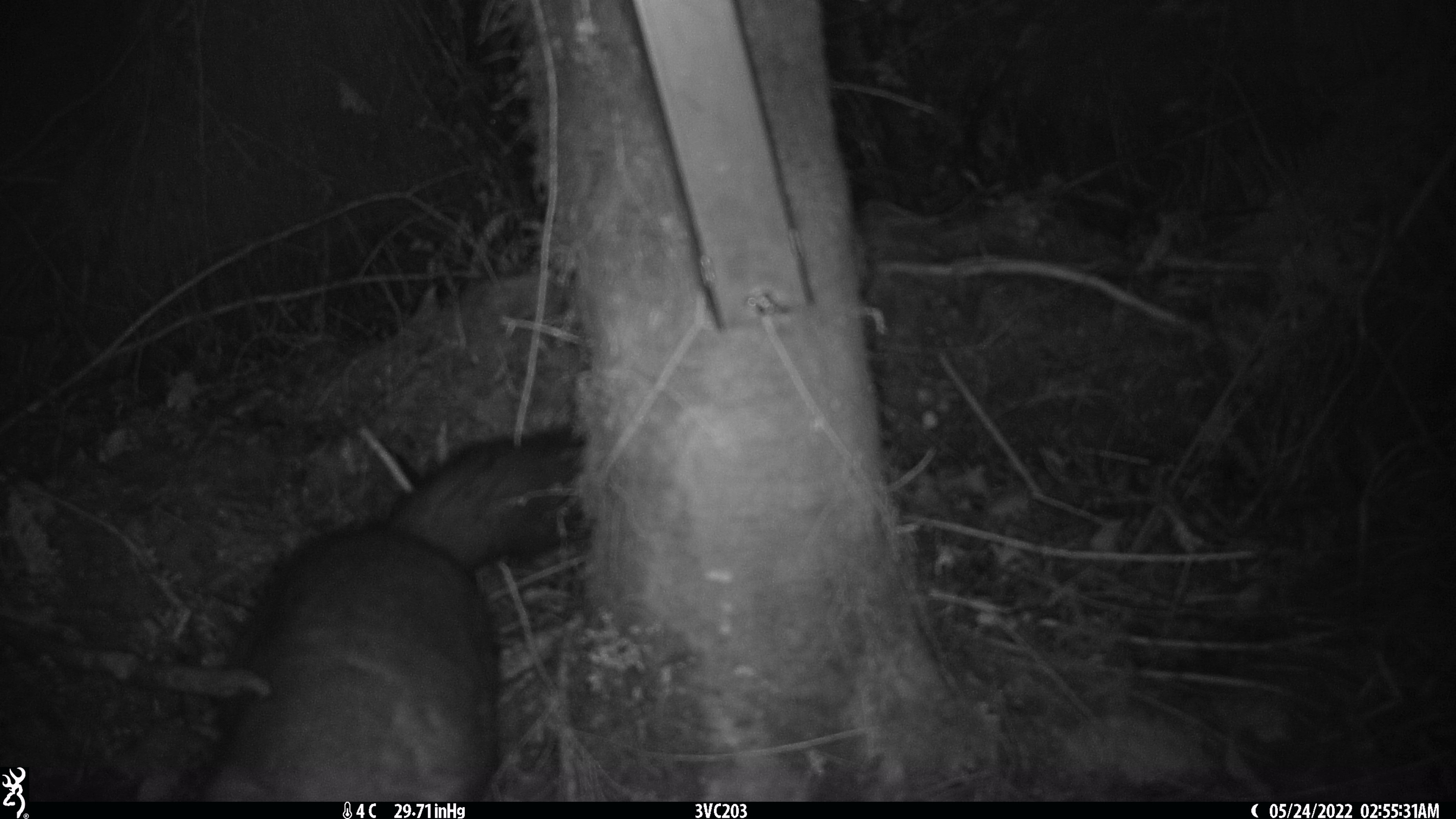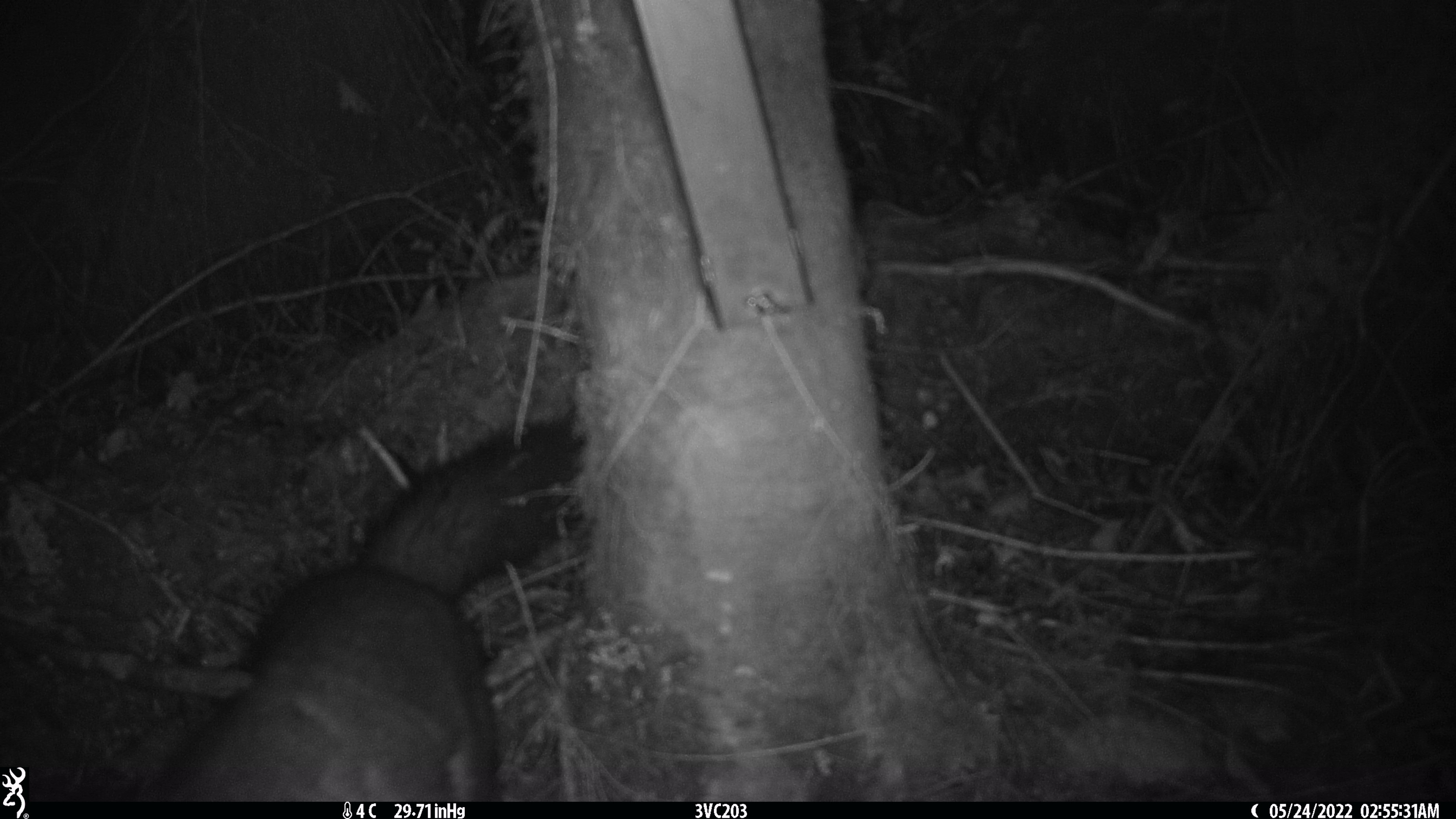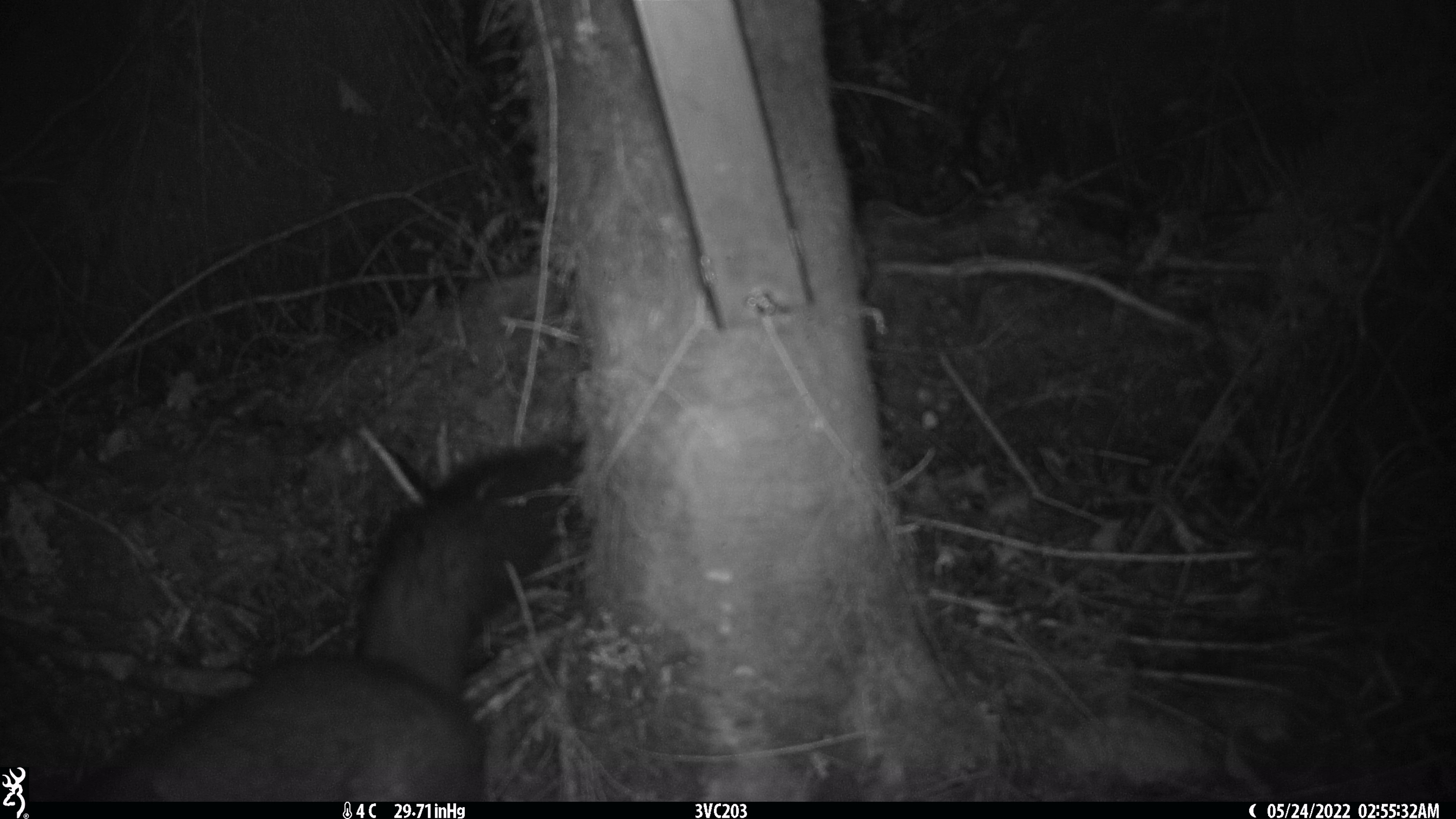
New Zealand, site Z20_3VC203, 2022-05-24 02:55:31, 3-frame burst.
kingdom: Animalia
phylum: Chordata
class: Mammalia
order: Diprotodontia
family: Phalangeridae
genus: Trichosurus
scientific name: Trichosurus vulpecula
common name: common brushtail possum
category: possum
Possum (common brushtail possum) (Trichosurus vulpecula).